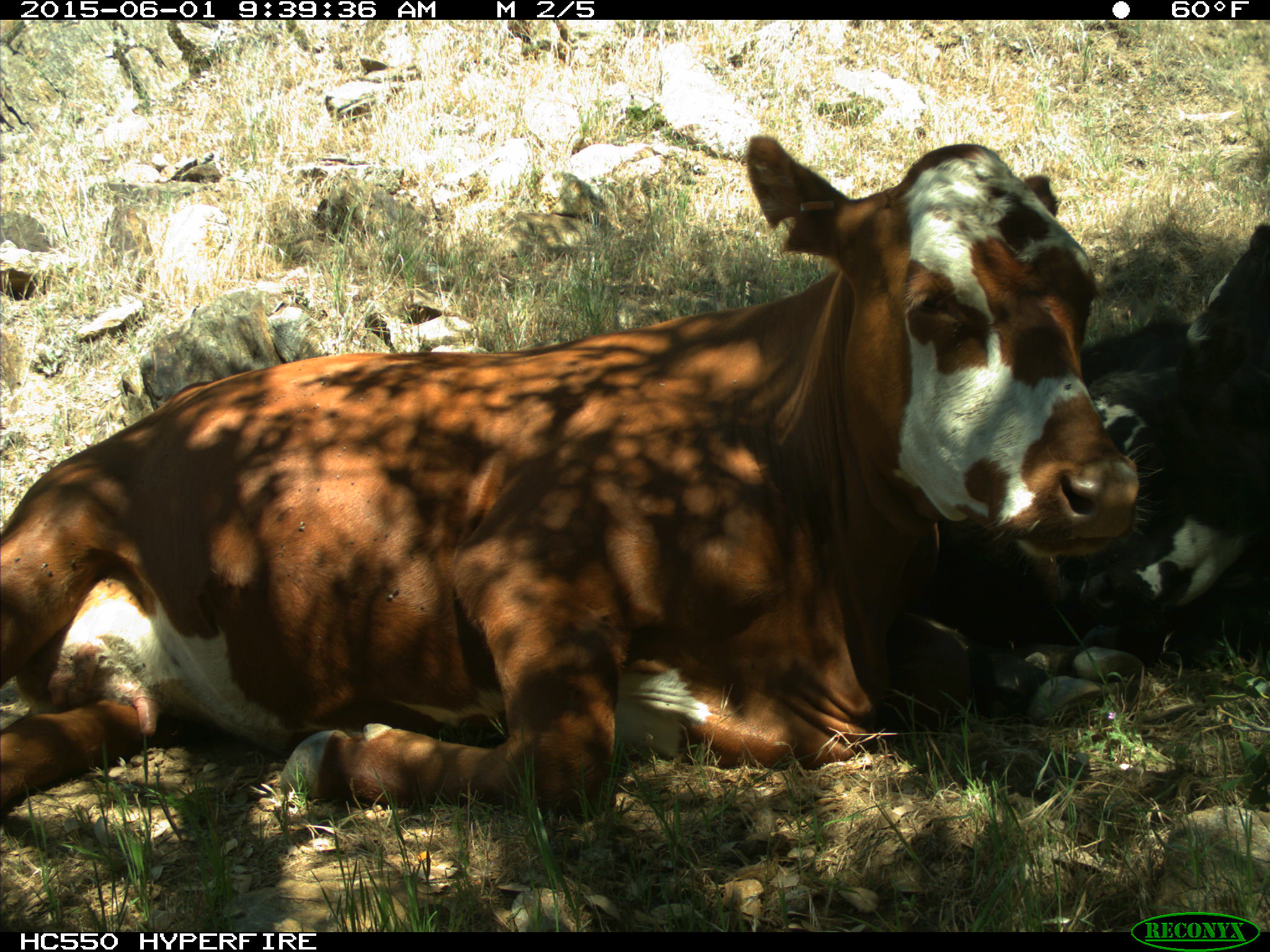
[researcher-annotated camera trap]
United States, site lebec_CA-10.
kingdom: Animalia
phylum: Chordata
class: Mammalia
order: Artiodactyla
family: Bovidae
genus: Bos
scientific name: Bos taurus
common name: domestic cow